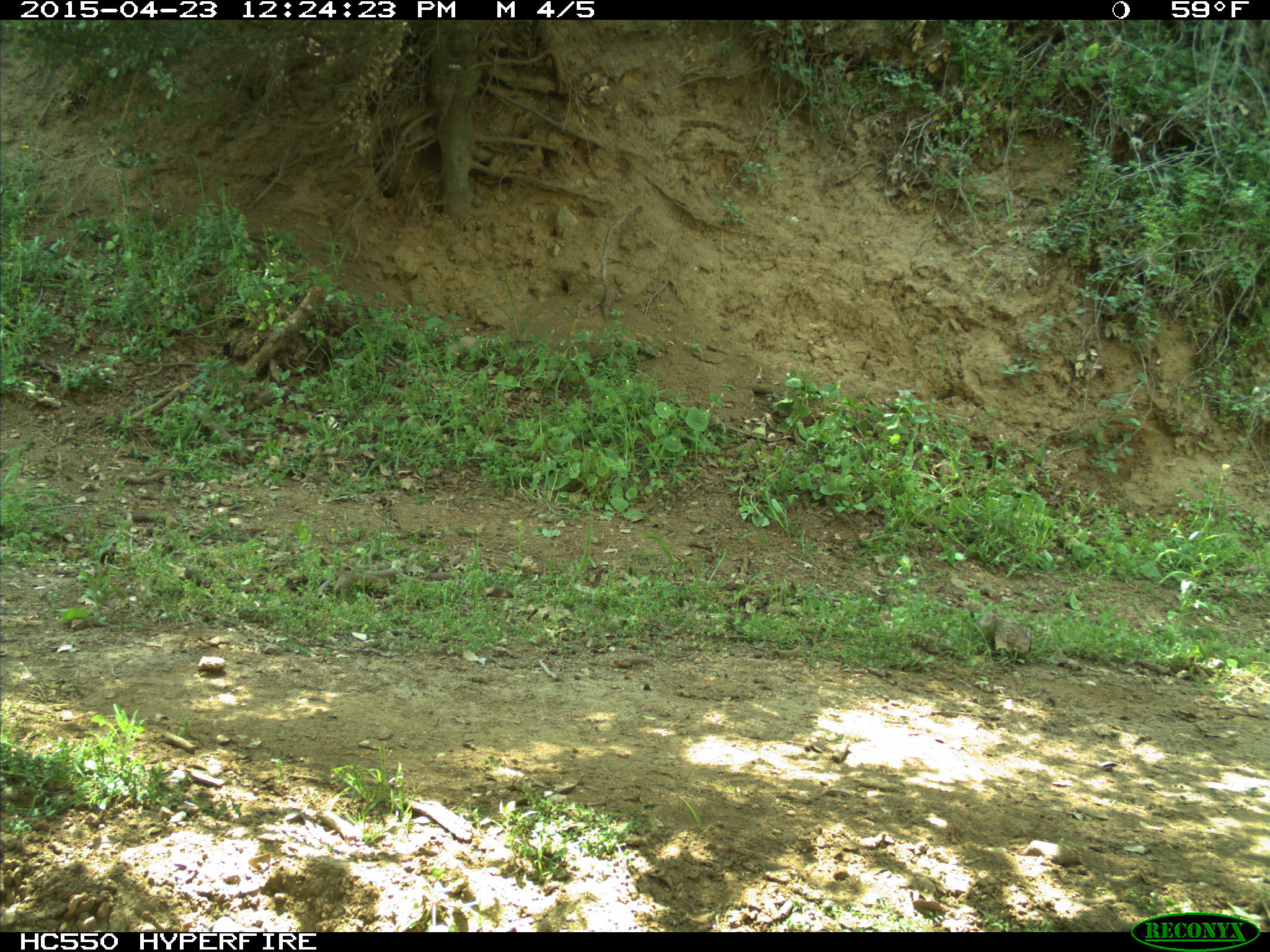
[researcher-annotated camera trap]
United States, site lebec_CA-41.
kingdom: Animalia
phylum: Chordata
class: Mammalia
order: Artiodactyla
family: Bovidae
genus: Bos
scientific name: Bos taurus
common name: domestic cow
Bos taurus (domestic cow).